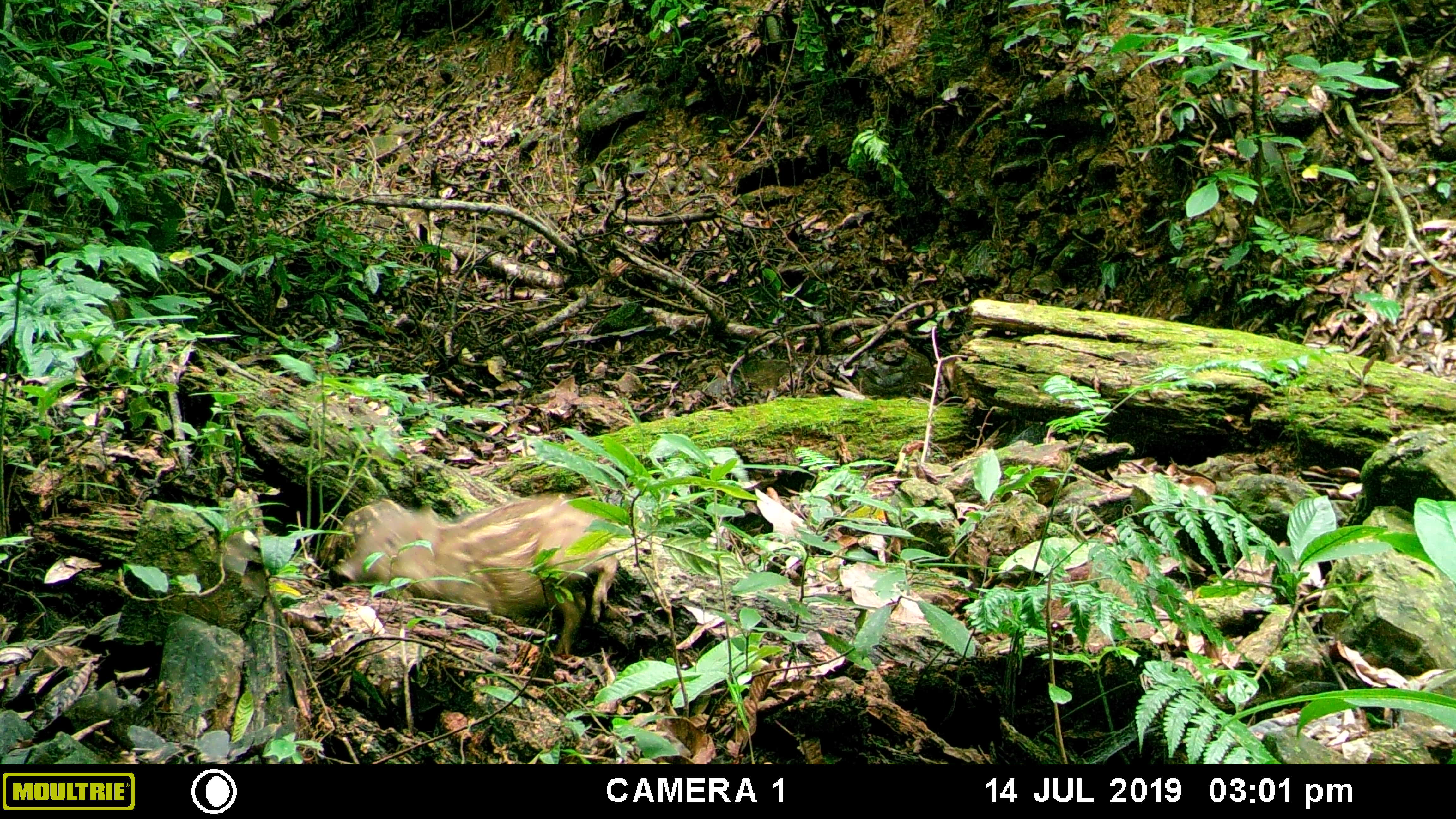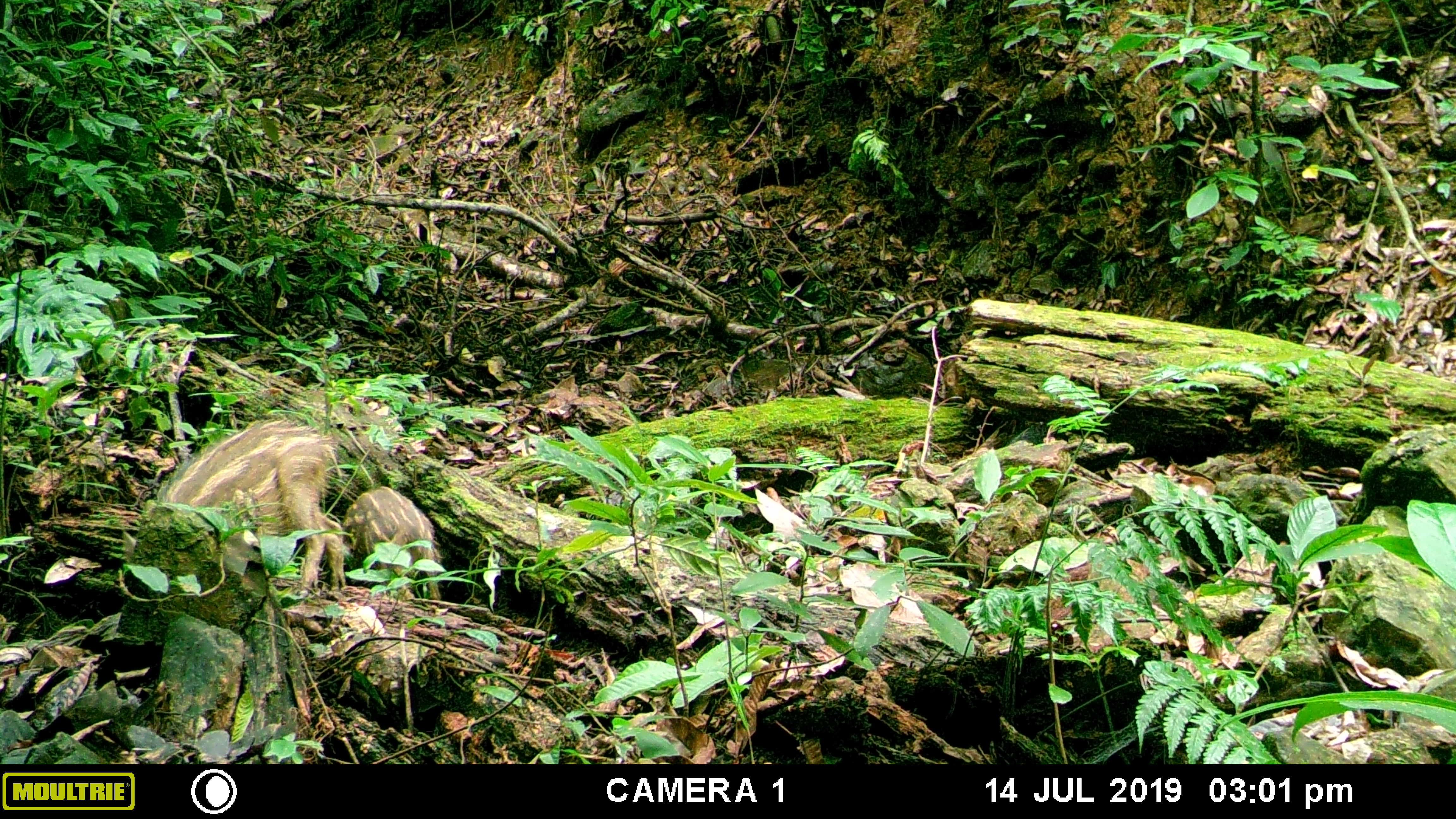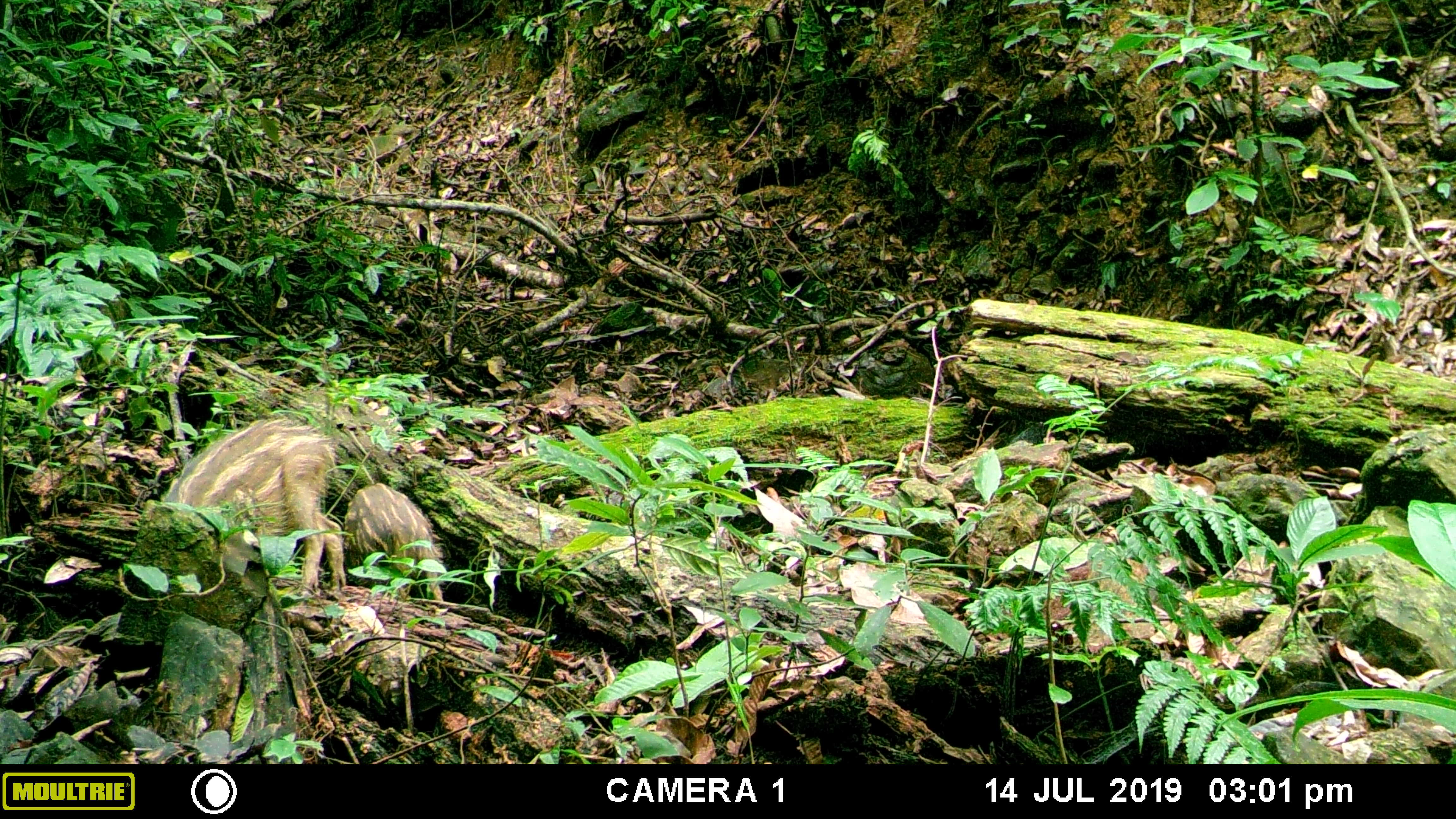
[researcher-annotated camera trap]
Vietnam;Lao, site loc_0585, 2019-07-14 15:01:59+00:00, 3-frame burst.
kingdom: Animalia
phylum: Chordata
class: Mammalia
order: Artiodactyla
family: Suidae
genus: Sus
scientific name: Sus scrofa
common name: eurasian wild pig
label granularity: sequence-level